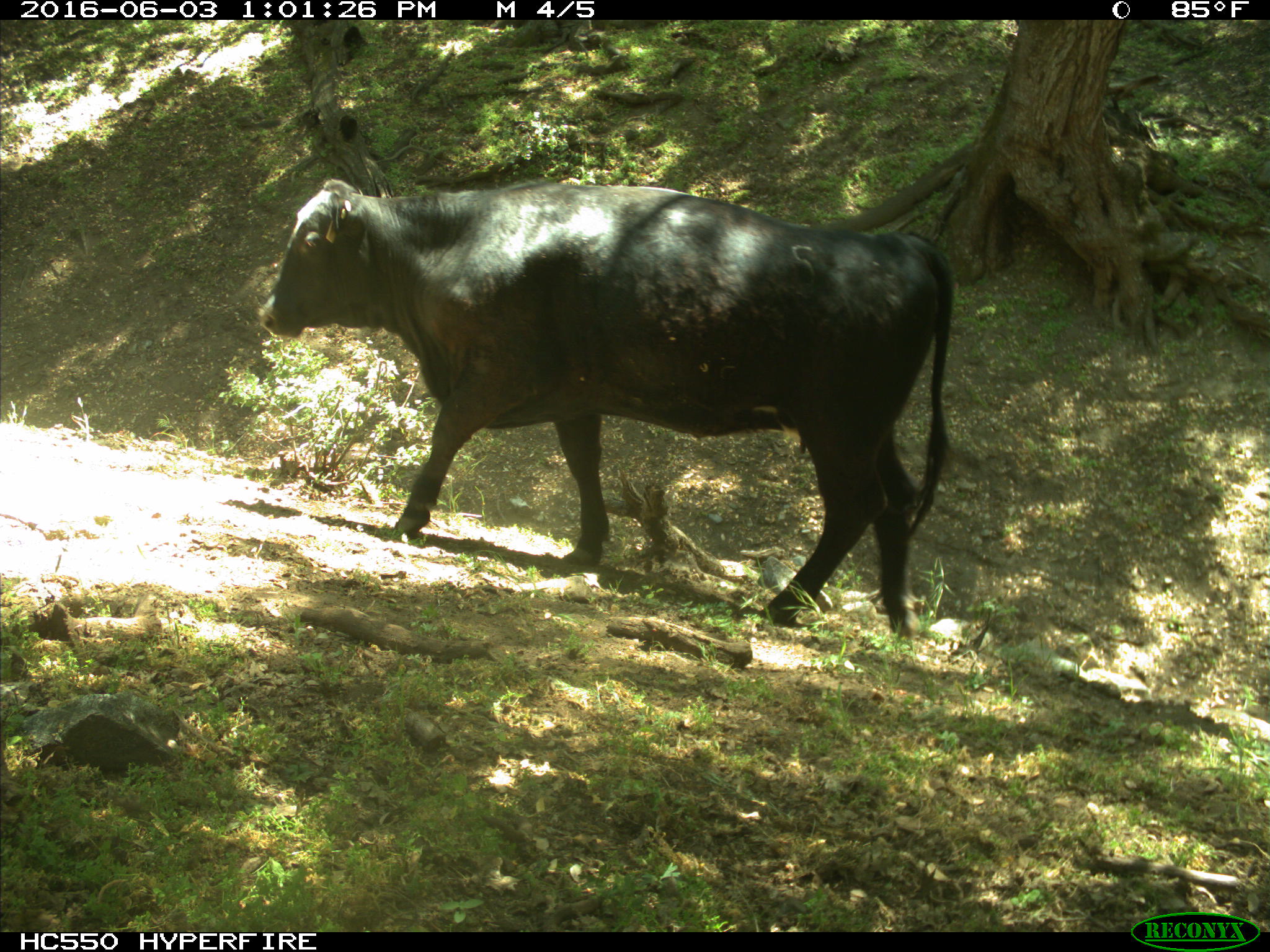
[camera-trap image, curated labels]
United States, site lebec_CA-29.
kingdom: Animalia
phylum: Chordata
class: Mammalia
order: Artiodactyla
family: Bovidae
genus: Bos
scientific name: Bos taurus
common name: domestic cow